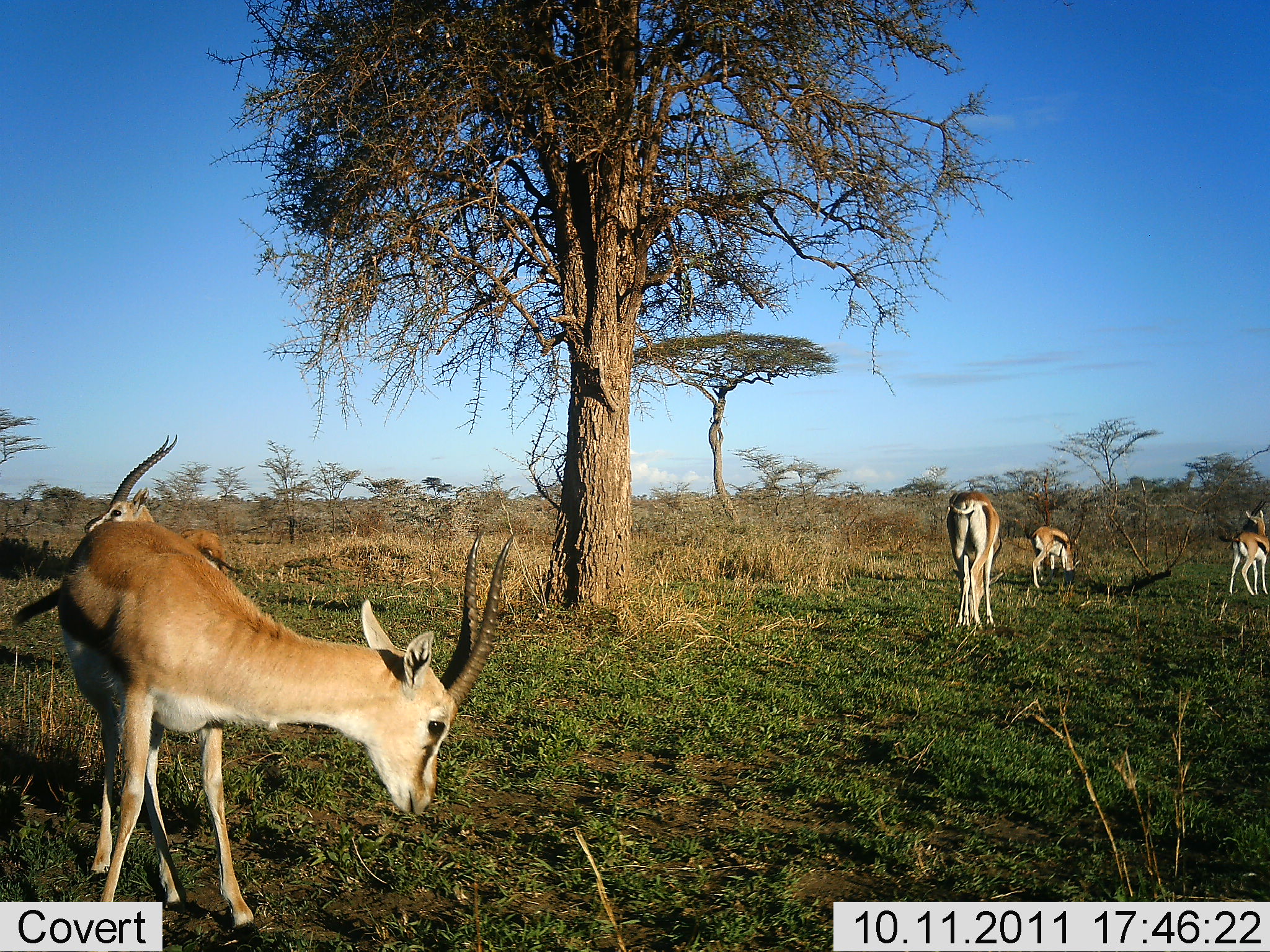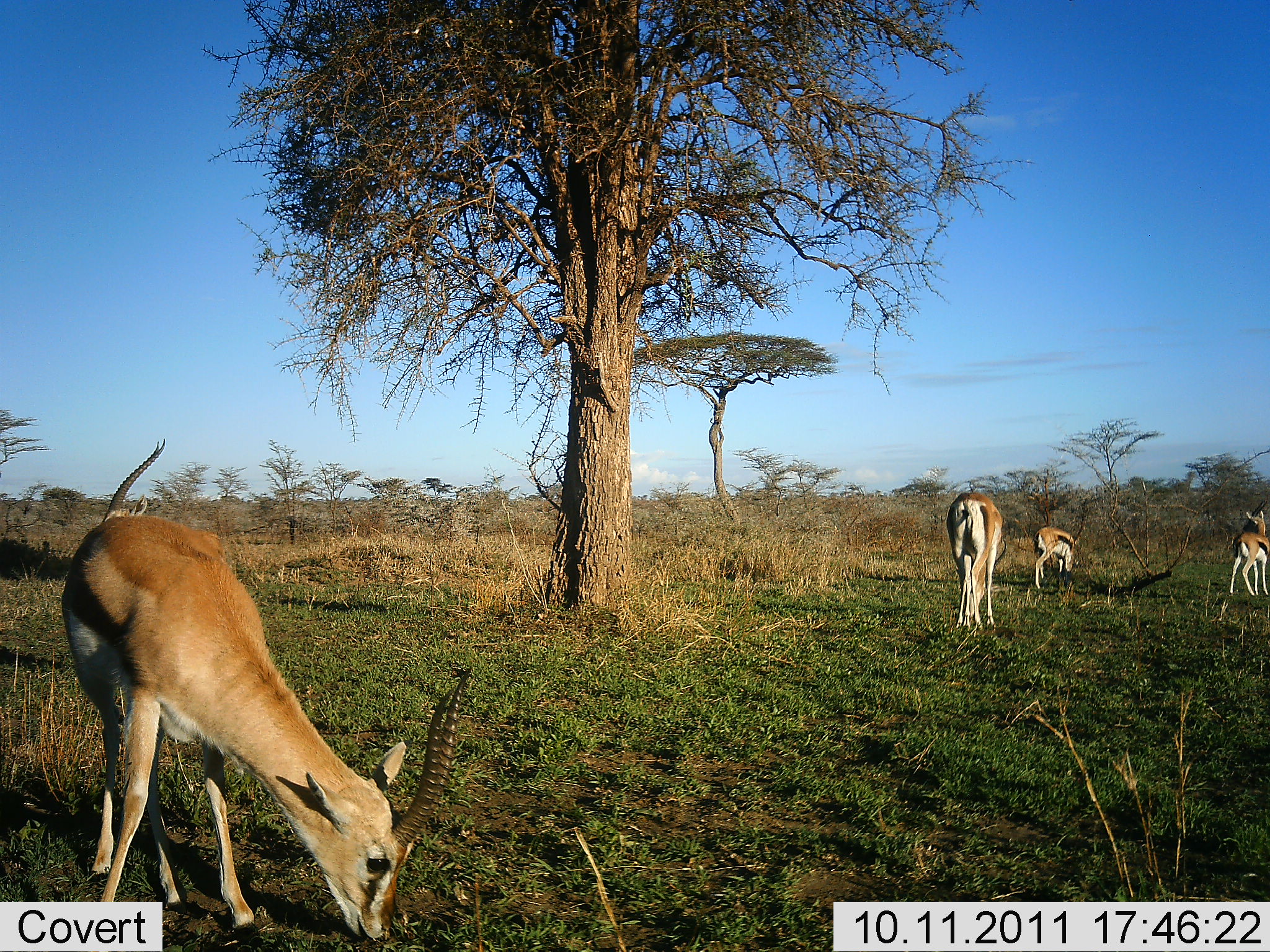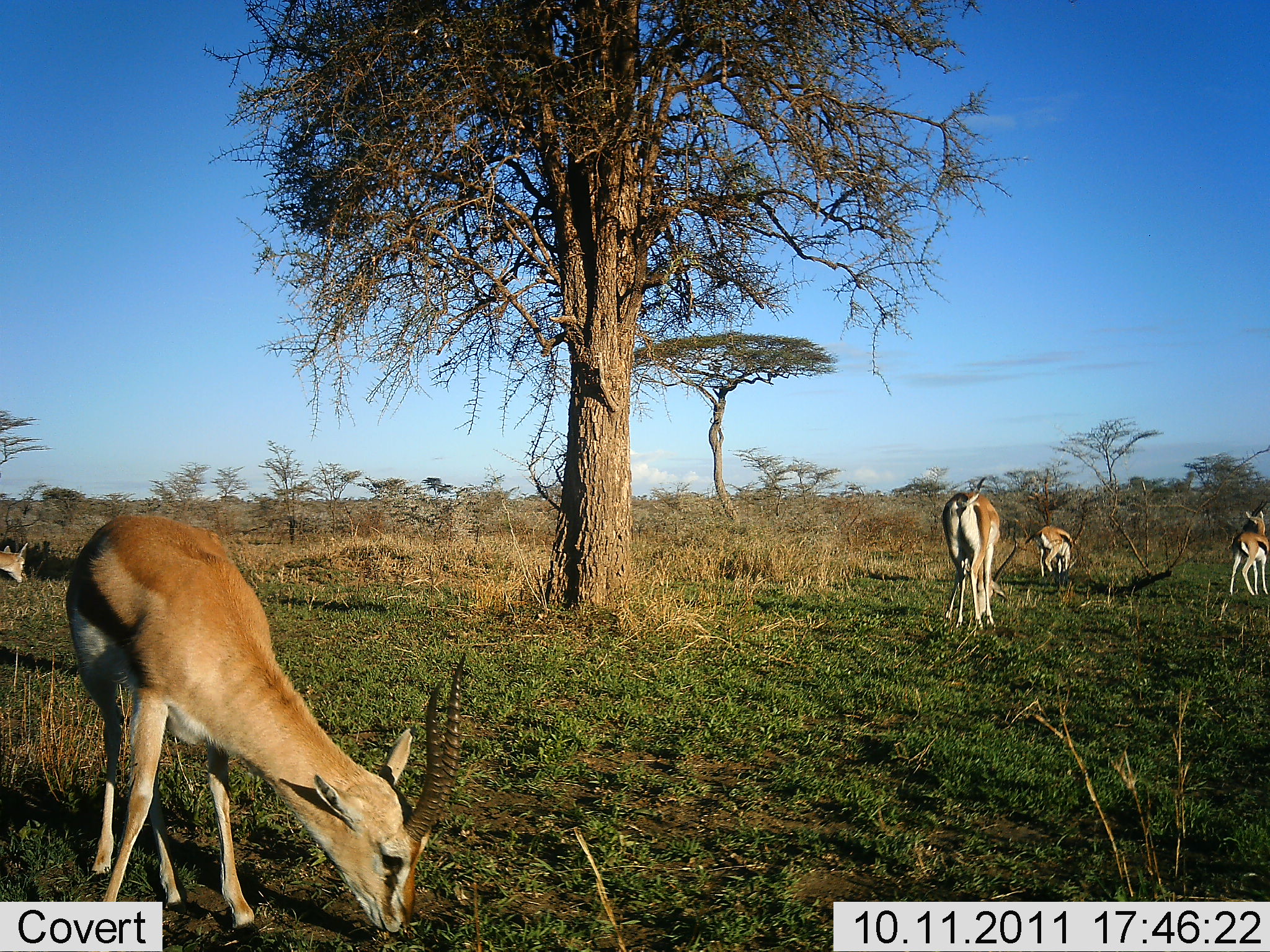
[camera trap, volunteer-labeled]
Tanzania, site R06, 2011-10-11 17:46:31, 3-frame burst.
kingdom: Animalia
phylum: Chordata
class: Mammalia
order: Artiodactyla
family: Bovidae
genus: Eudorcas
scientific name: Eudorcas thomsonii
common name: thomson's gazelle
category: gazellethomsons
Gazellethomsons (thomson's gazelle) (Eudorcas thomsonii), count 5. Behavior (volunteer vote fractions): standing 71%, resting 0%, moving 21%, interacting 0%. Young present (vote fraction): 0%. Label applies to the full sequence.